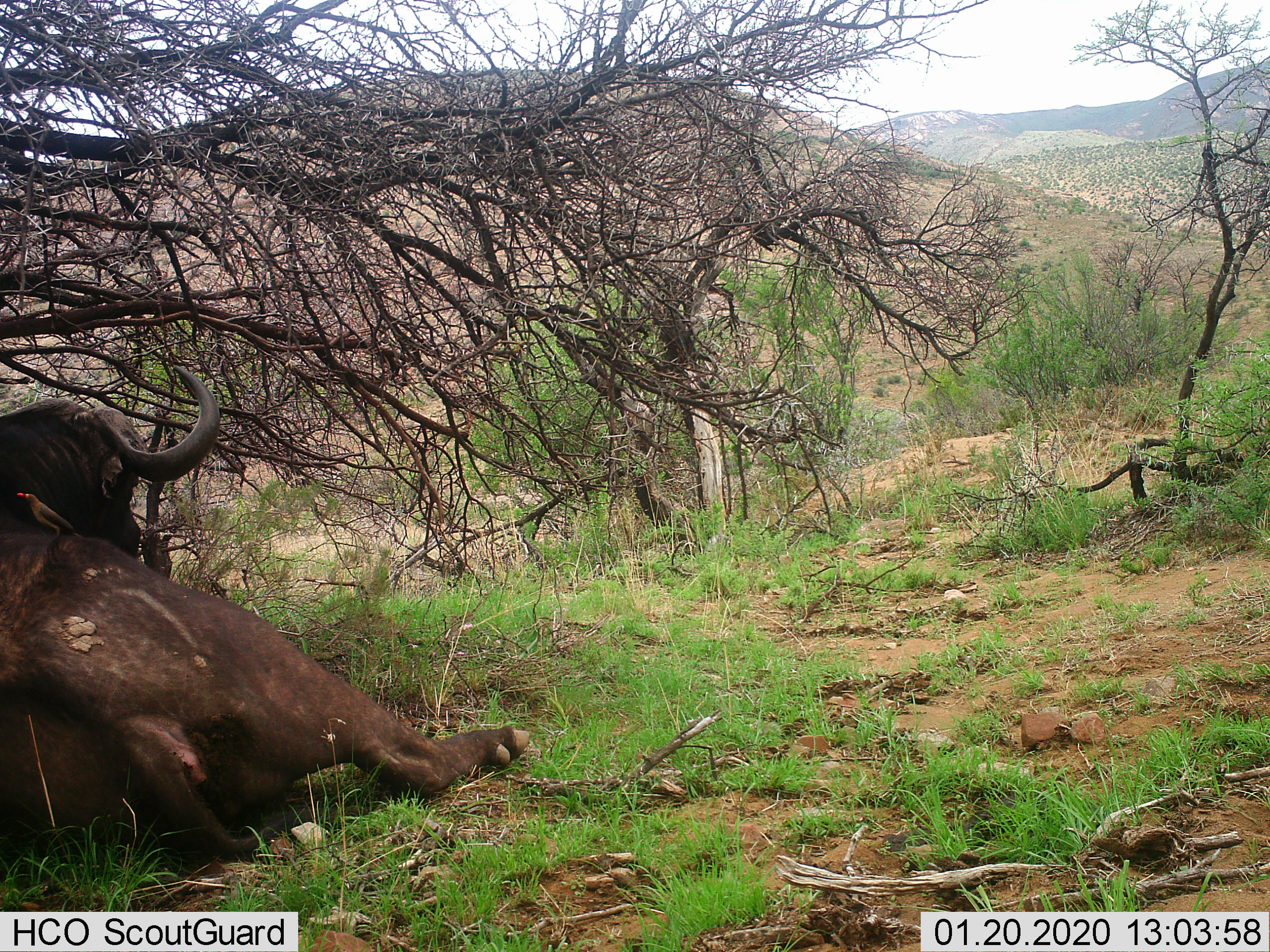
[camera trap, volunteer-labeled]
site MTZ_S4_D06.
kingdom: Animalia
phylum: Chordata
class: Aves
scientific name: Aves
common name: bird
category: birdother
Birdother (bird) (Aves), count 1. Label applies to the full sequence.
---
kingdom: Animalia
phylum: Chordata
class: Mammalia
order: Artiodactyla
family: Bovidae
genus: Syncerus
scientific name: Syncerus caffer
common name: african buffalo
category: buffalo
Buffalo (african buffalo) (Syncerus caffer), count 1. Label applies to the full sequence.